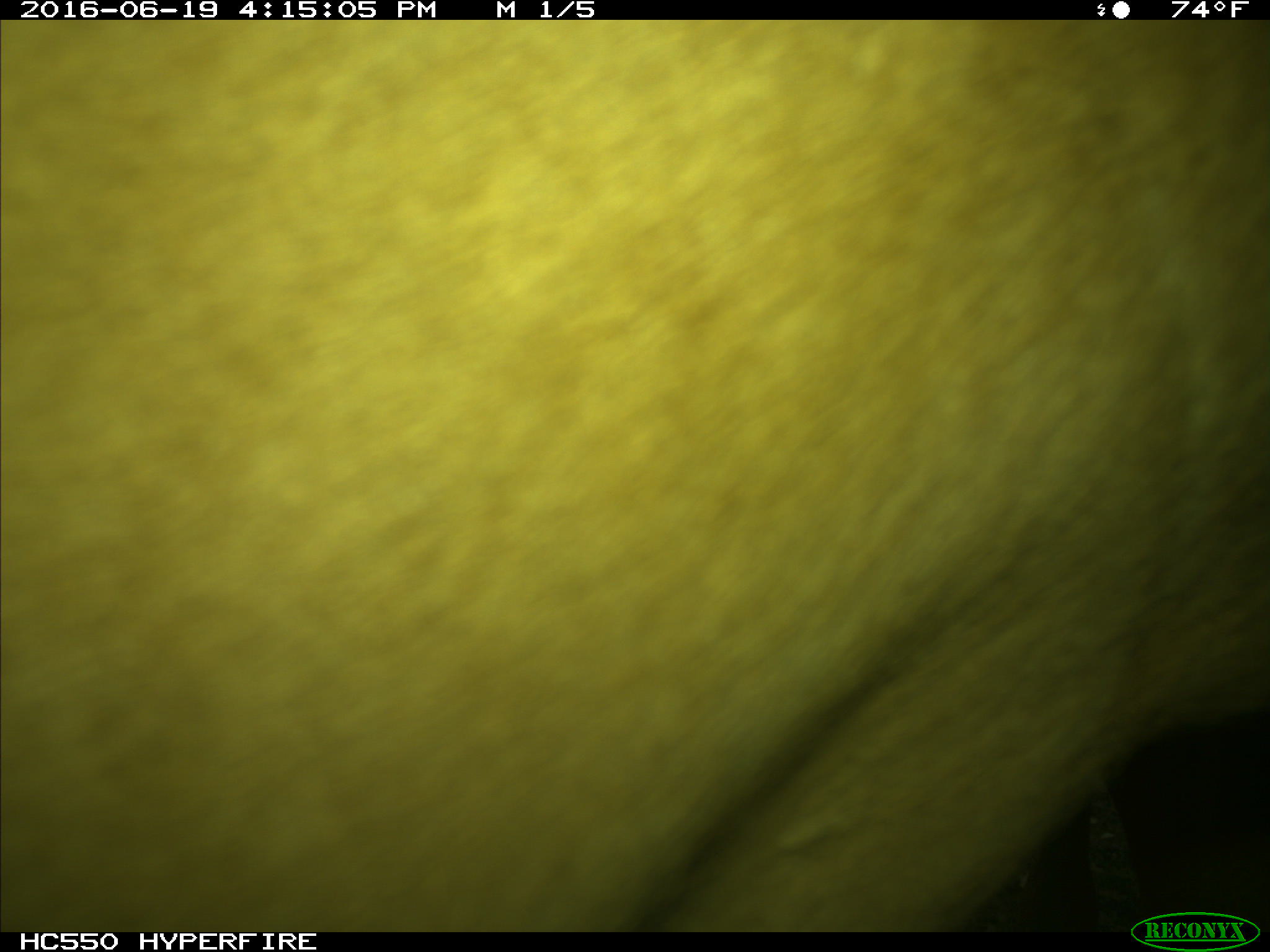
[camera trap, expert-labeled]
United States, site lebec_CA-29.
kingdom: Animalia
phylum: Chordata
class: Mammalia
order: Artiodactyla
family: Bovidae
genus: Bos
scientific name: Bos taurus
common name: domestic cow